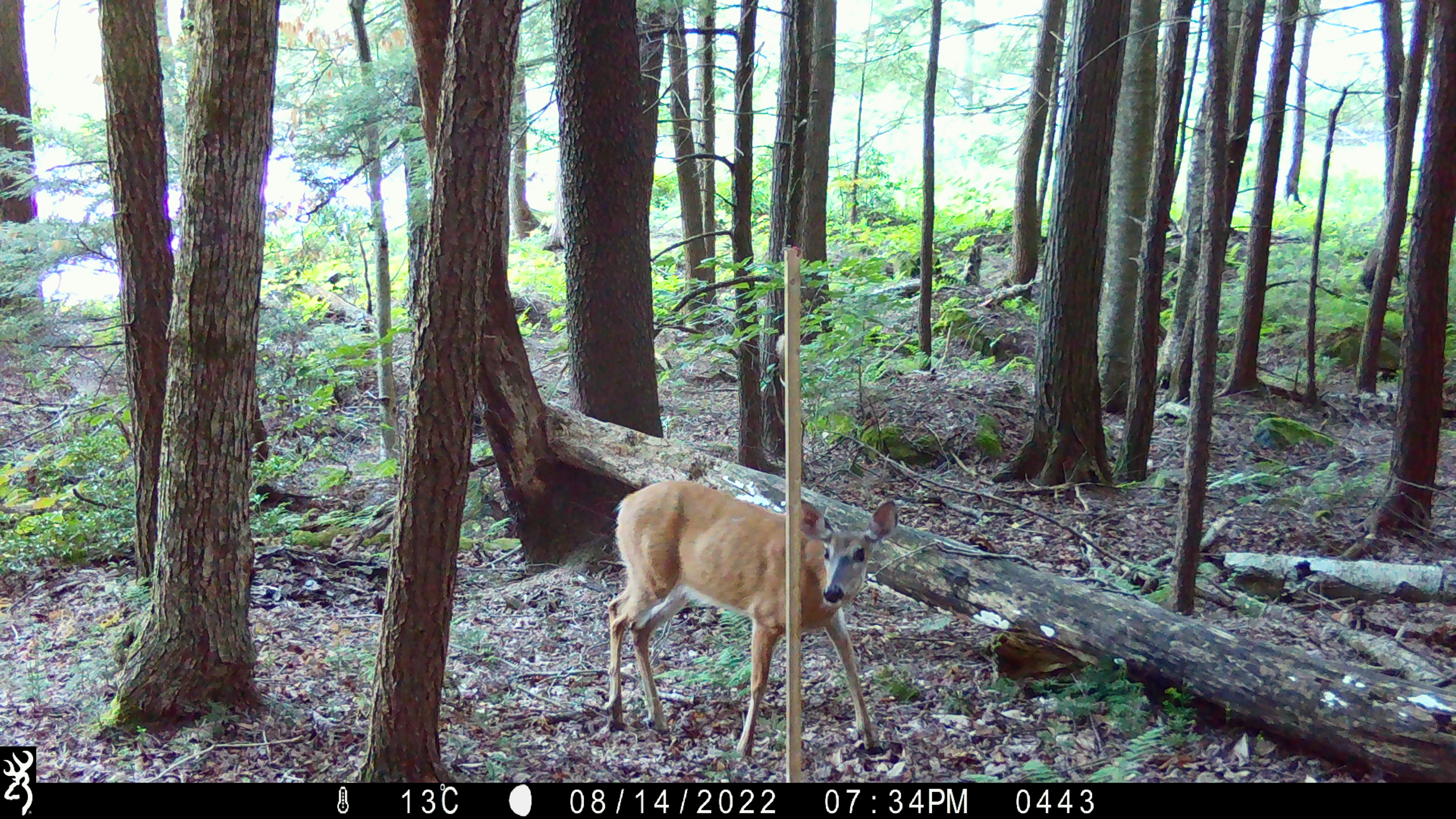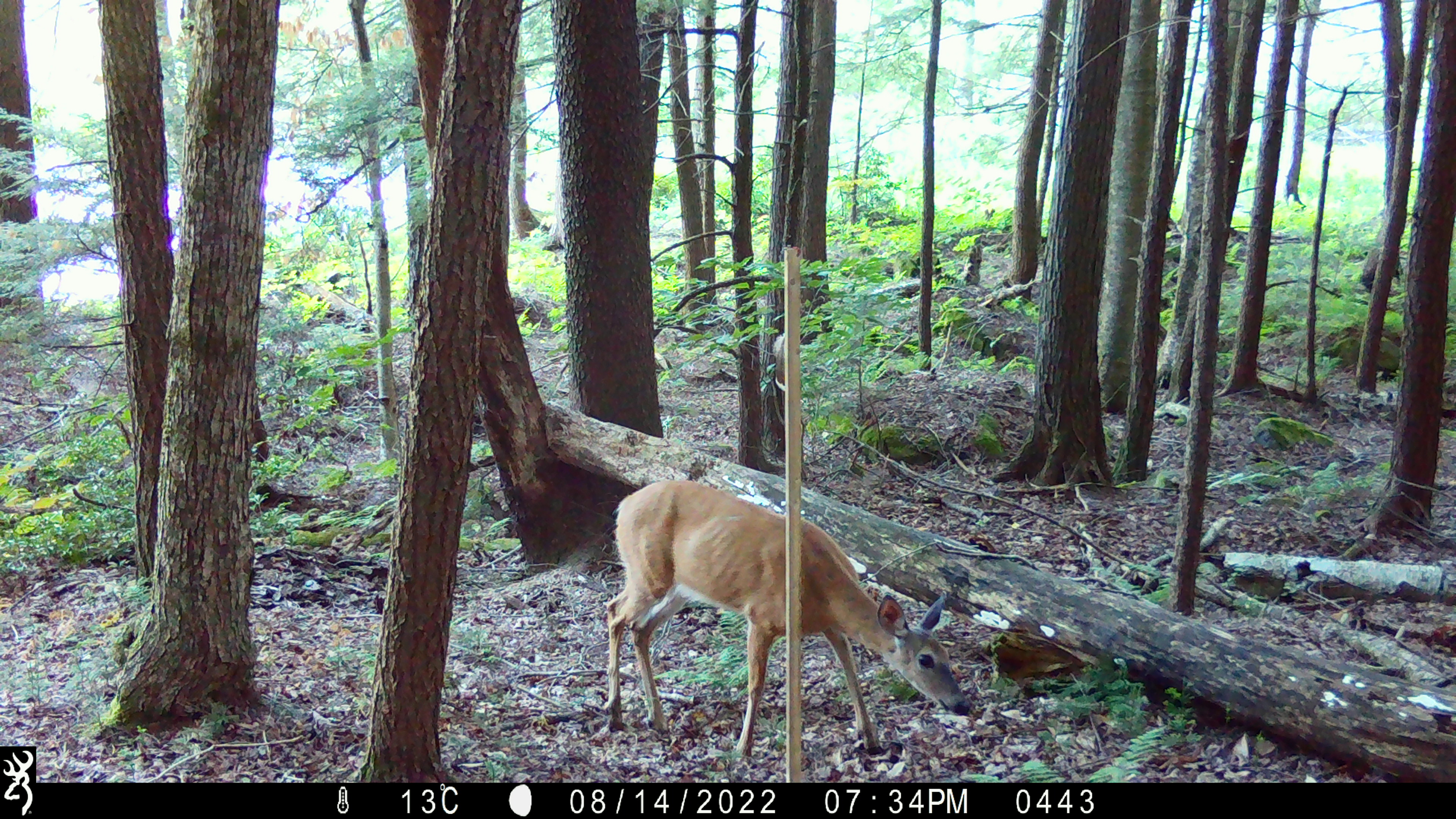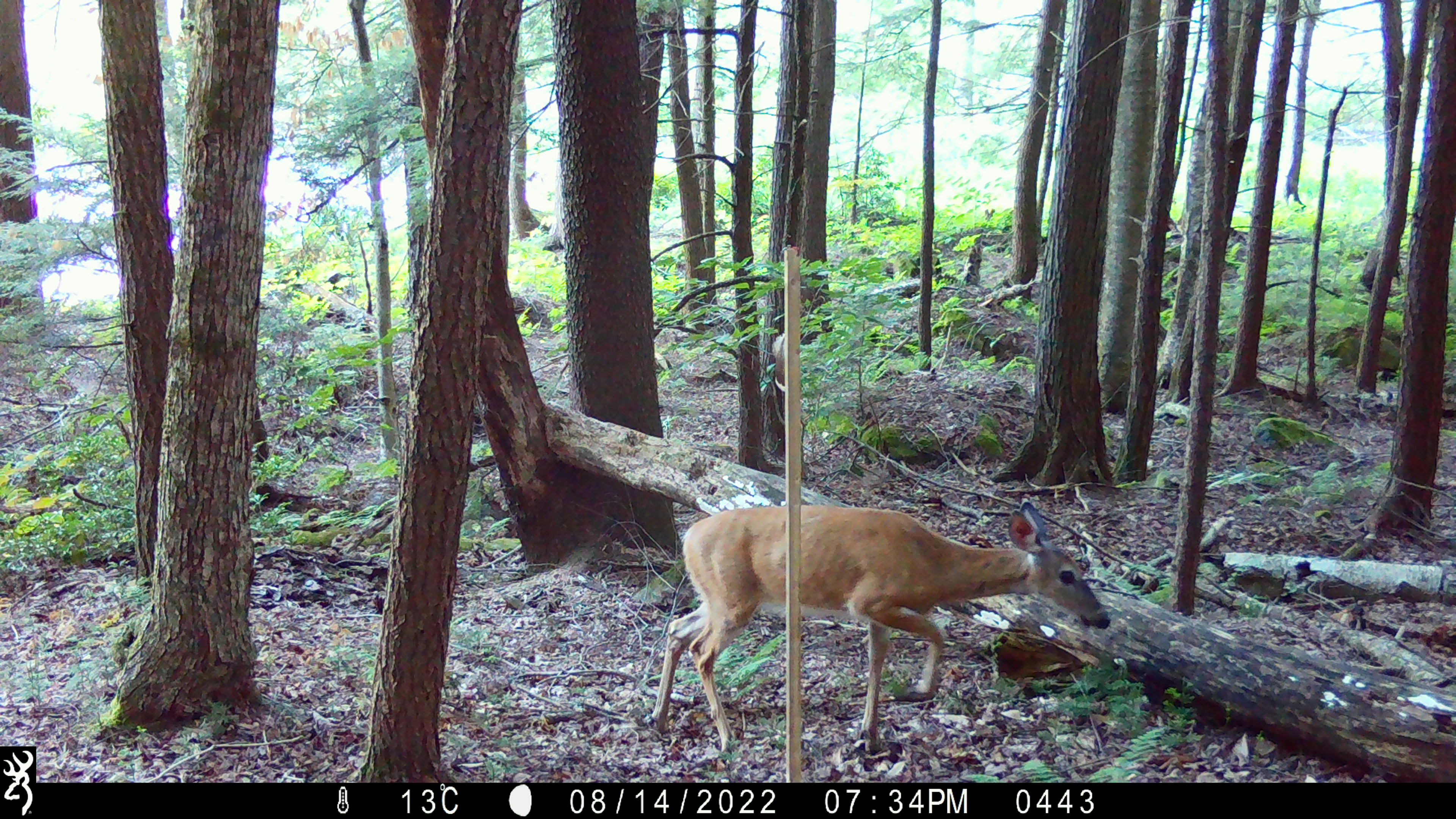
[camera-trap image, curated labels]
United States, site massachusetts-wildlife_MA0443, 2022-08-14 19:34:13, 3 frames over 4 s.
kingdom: Animalia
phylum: Chordata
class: Mammalia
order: Artiodactyla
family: Cervidae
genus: Odocoileus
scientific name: Odocoileus virginianus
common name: white-tailed deer